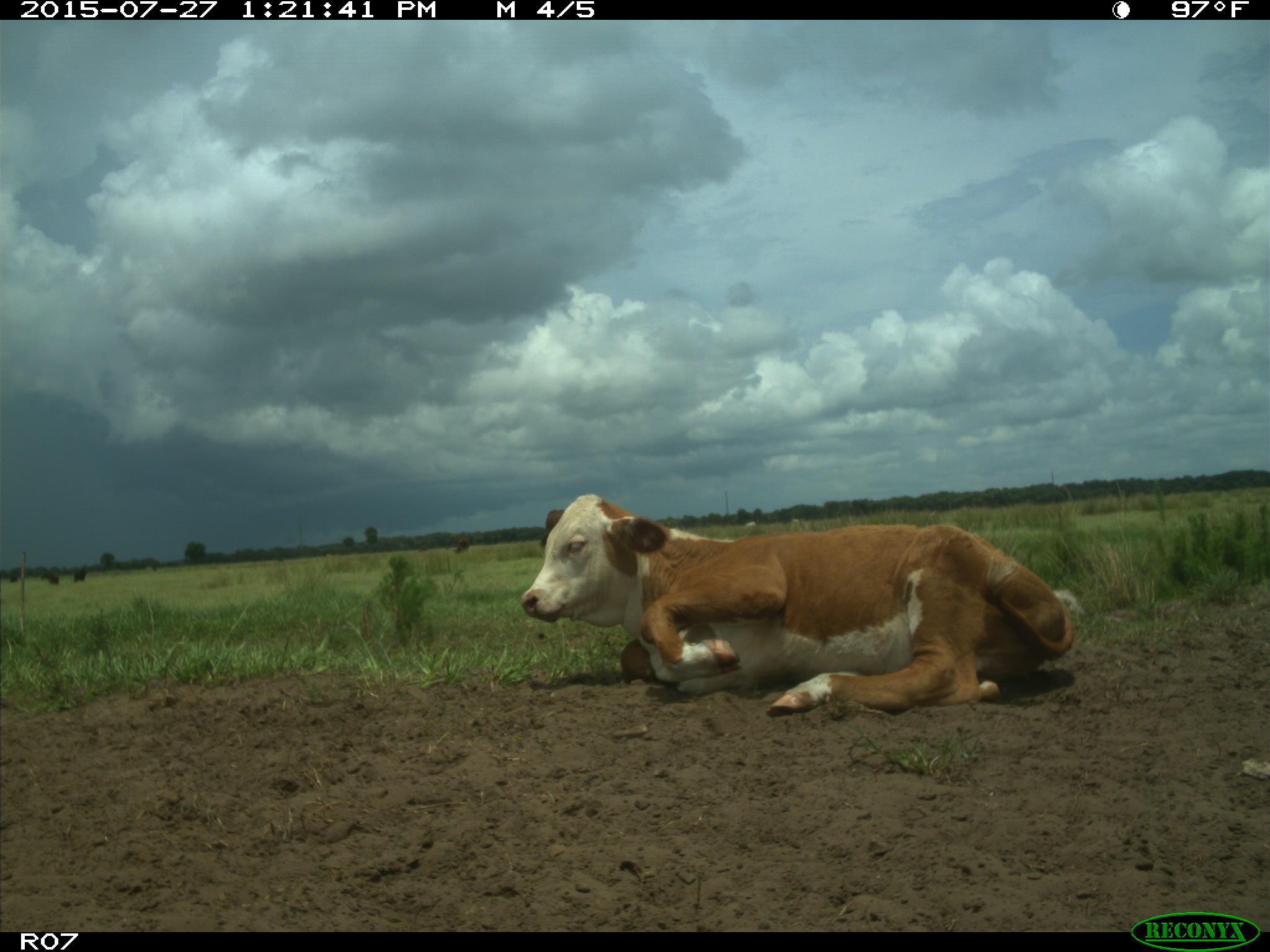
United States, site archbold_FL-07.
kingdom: Animalia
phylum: Chordata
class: Mammalia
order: Artiodactyla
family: Bovidae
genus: Bos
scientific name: Bos taurus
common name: domestic cow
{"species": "Bos taurus (domestic cow)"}